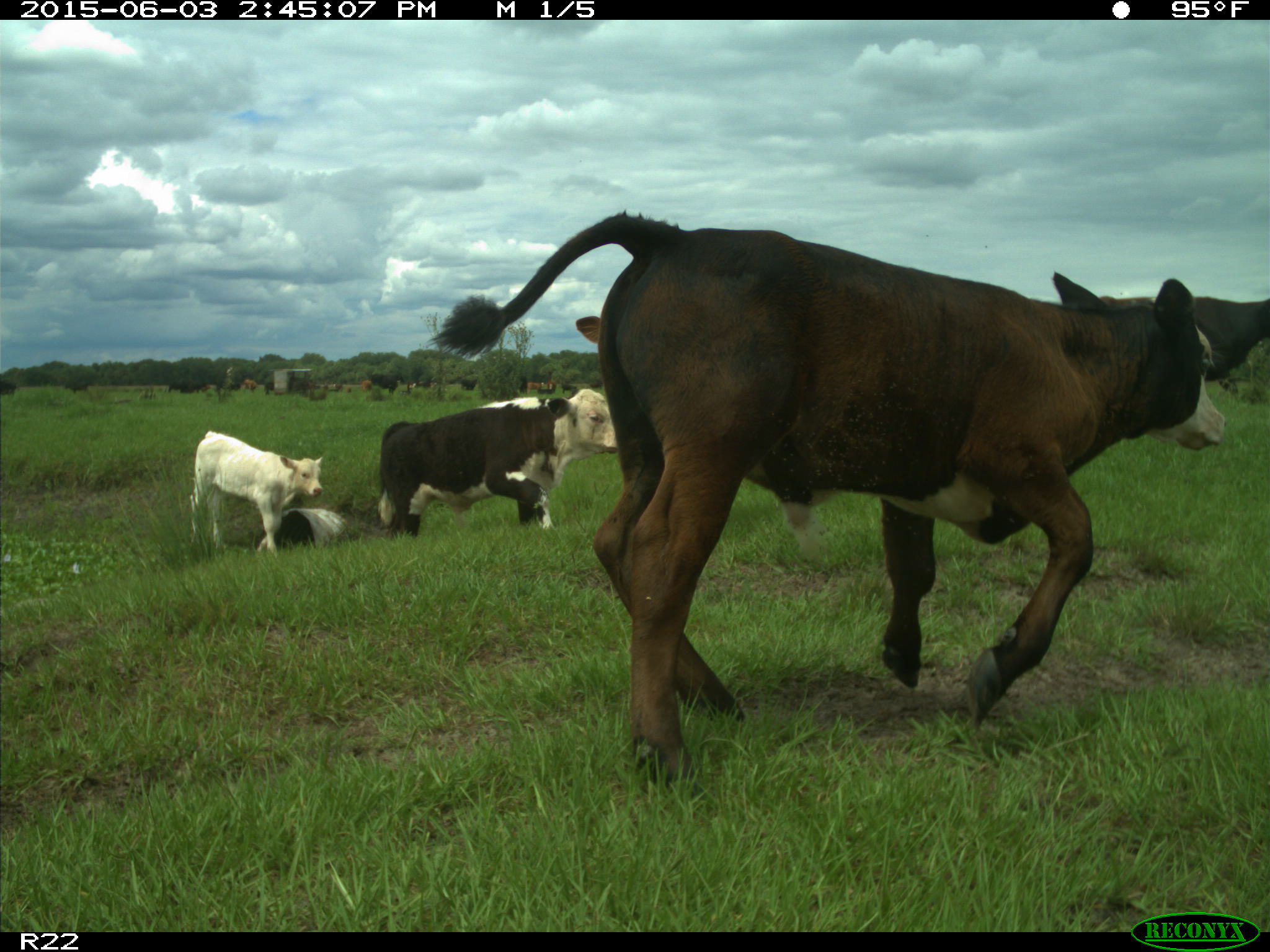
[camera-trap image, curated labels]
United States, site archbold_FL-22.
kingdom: Animalia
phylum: Chordata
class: Mammalia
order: Artiodactyla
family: Bovidae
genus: Bos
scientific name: Bos taurus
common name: domestic cow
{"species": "Bos taurus (domestic cow)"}